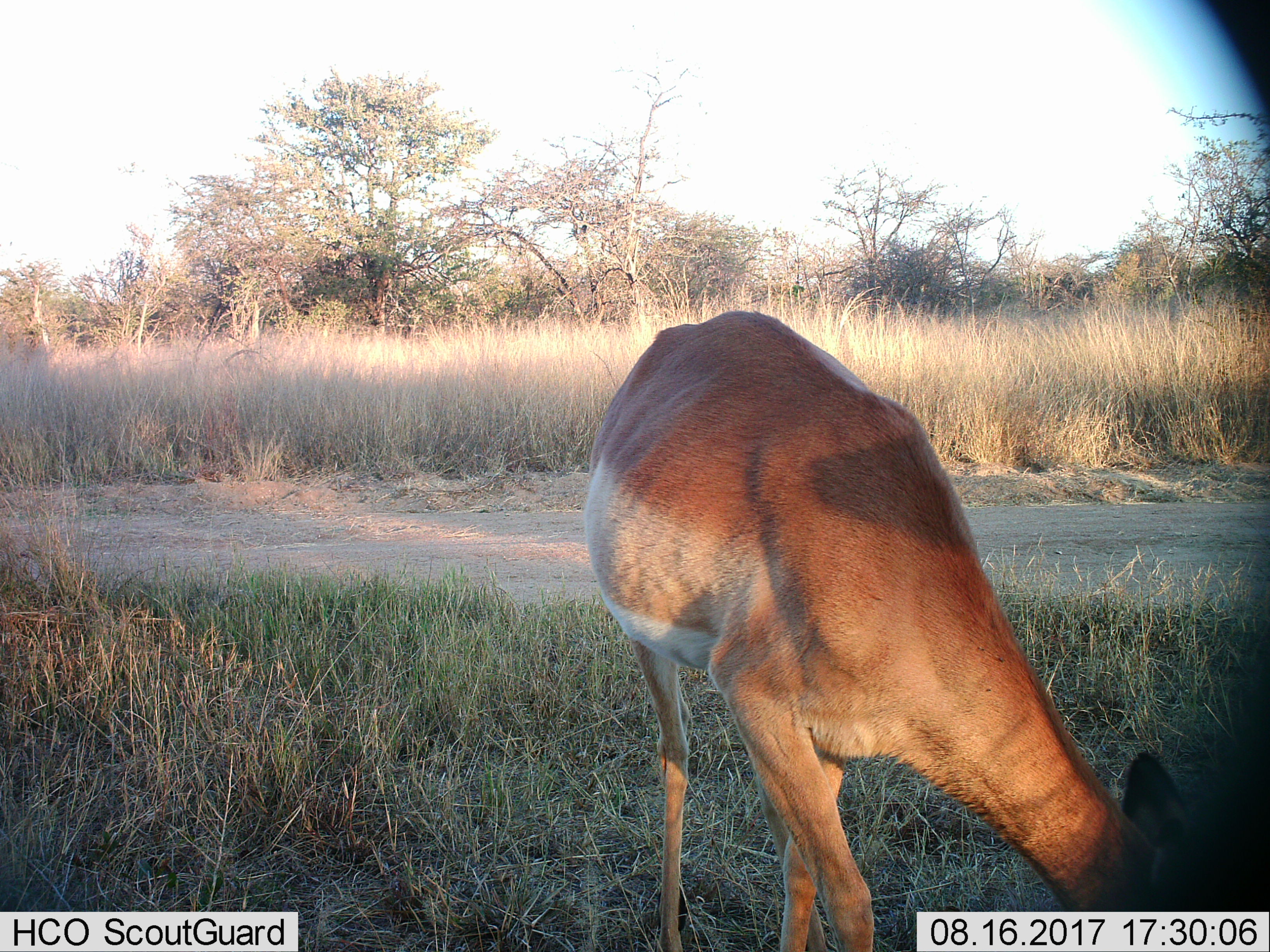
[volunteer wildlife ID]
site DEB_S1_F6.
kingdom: Animalia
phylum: Chordata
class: Mammalia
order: Artiodactyla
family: Bovidae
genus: Aepyceros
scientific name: Aepyceros melampus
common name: impala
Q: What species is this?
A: Impala (Aepyceros melampus).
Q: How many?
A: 1.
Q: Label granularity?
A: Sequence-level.